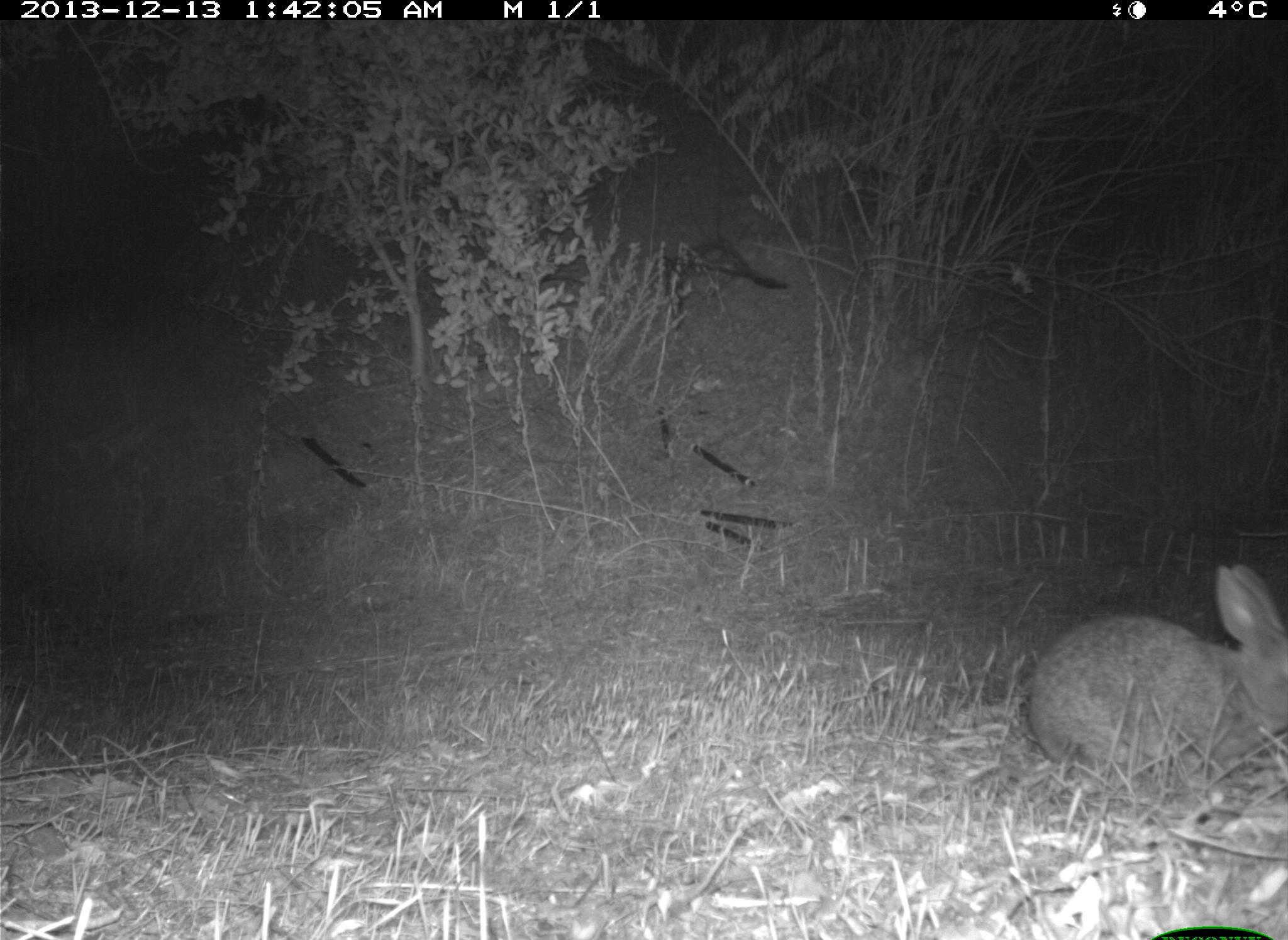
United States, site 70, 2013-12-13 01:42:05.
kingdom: Animalia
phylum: Chordata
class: Mammalia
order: Lagomorpha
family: Leporidae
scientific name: Leporidae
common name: rabbits and hares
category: rabbit